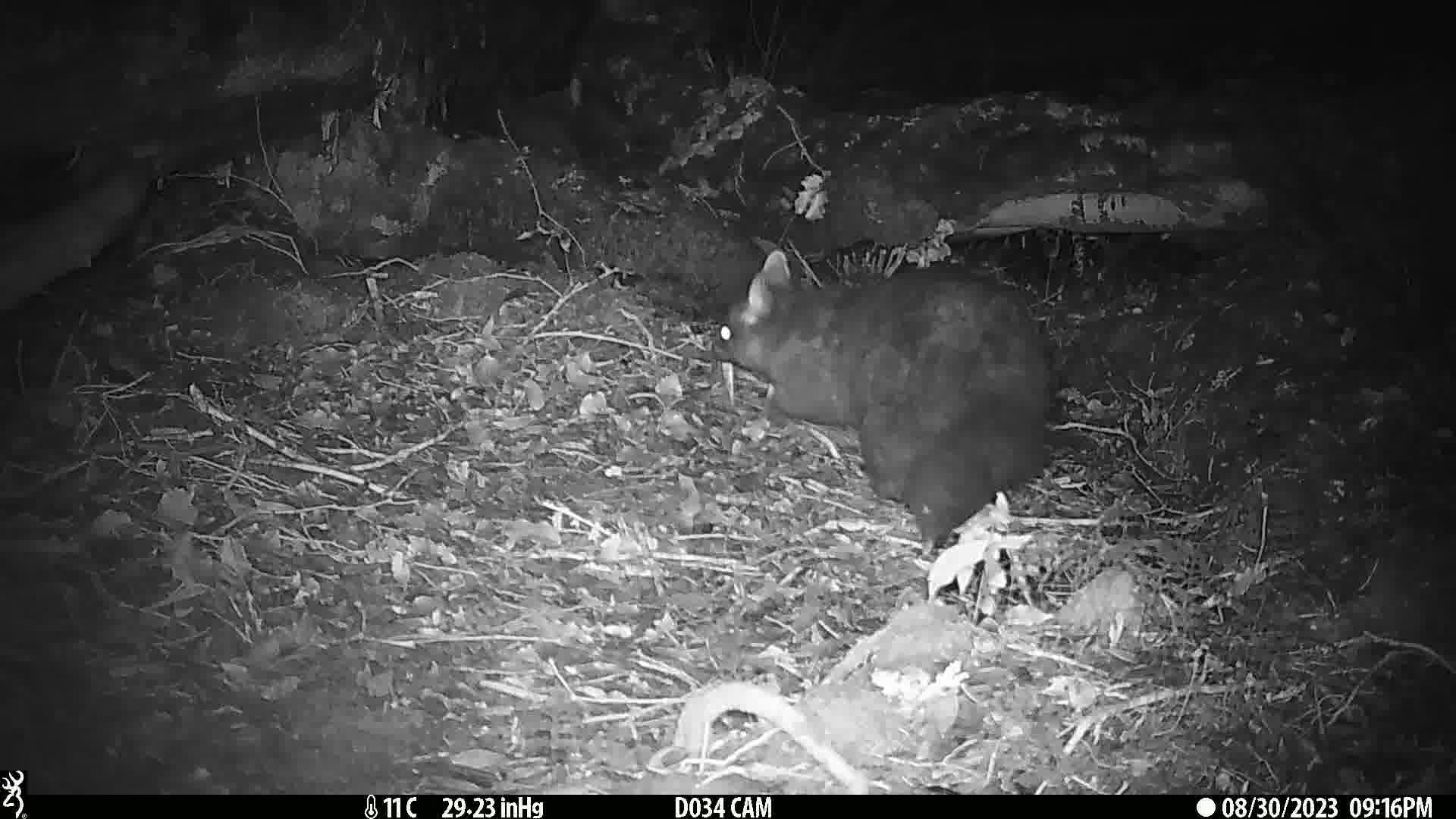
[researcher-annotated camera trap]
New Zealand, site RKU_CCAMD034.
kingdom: Animalia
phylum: Chordata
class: Mammalia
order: Diprotodontia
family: Phalangeridae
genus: Trichosurus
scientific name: Trichosurus vulpecula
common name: common brushtail possum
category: possum